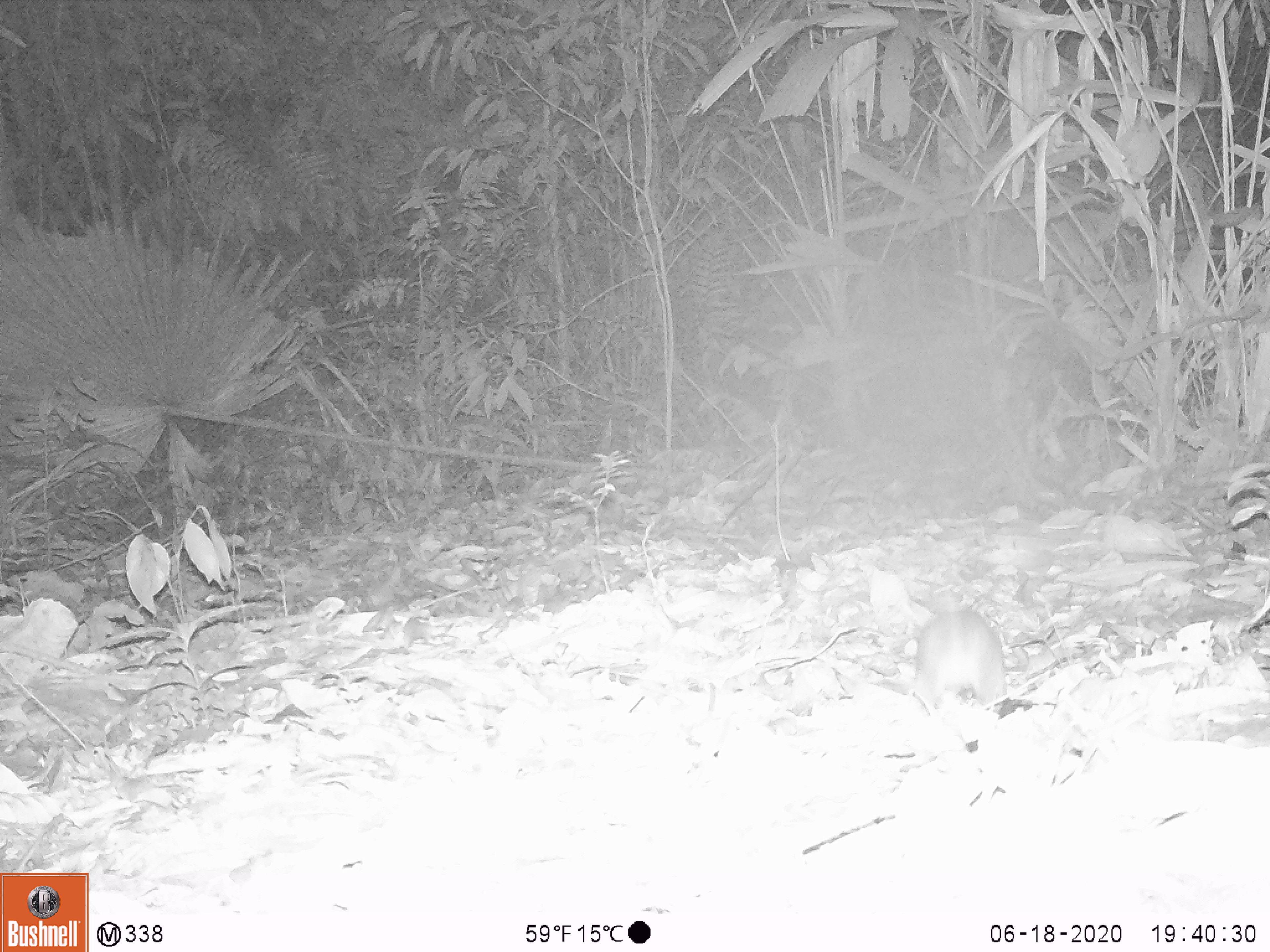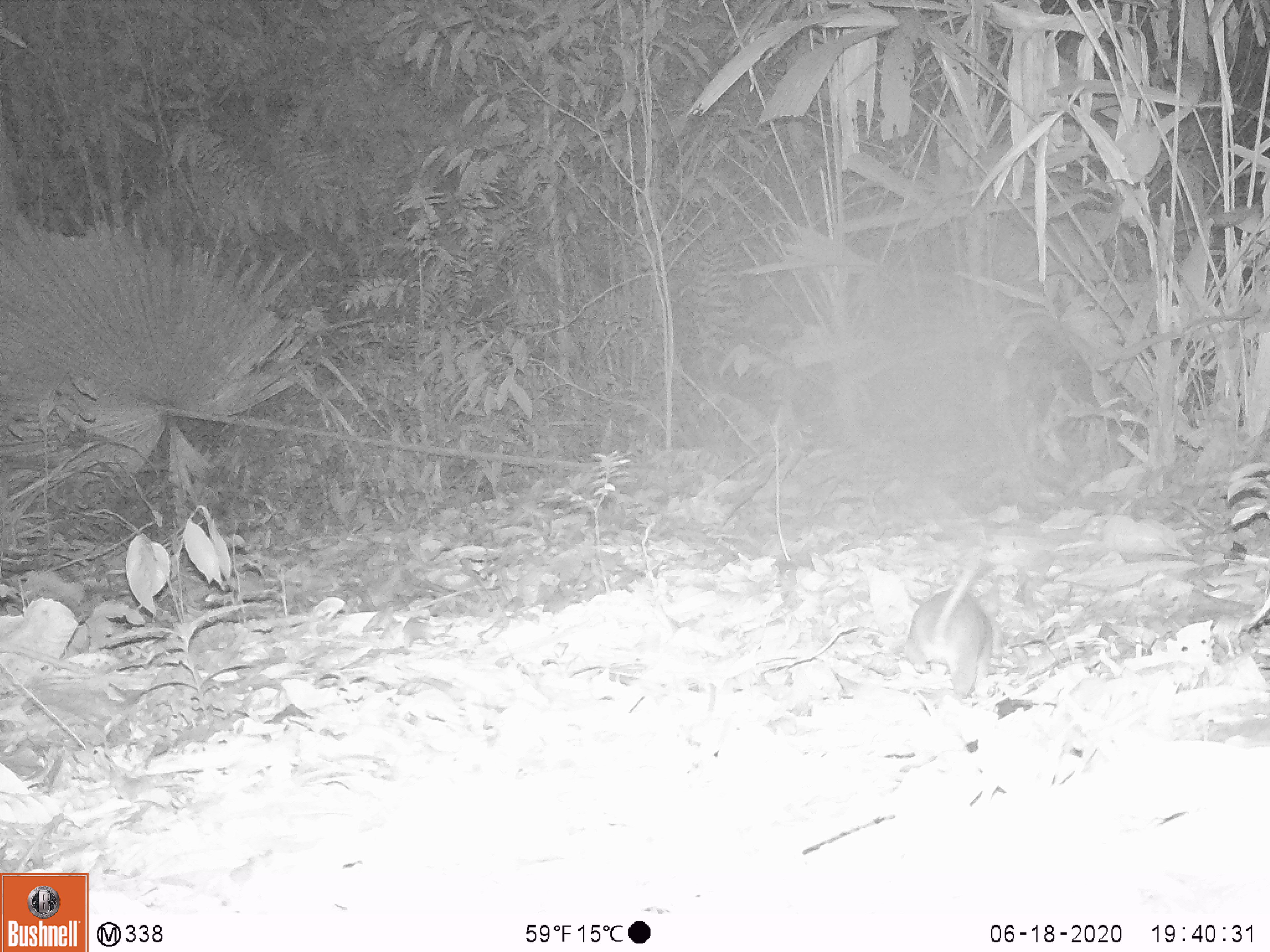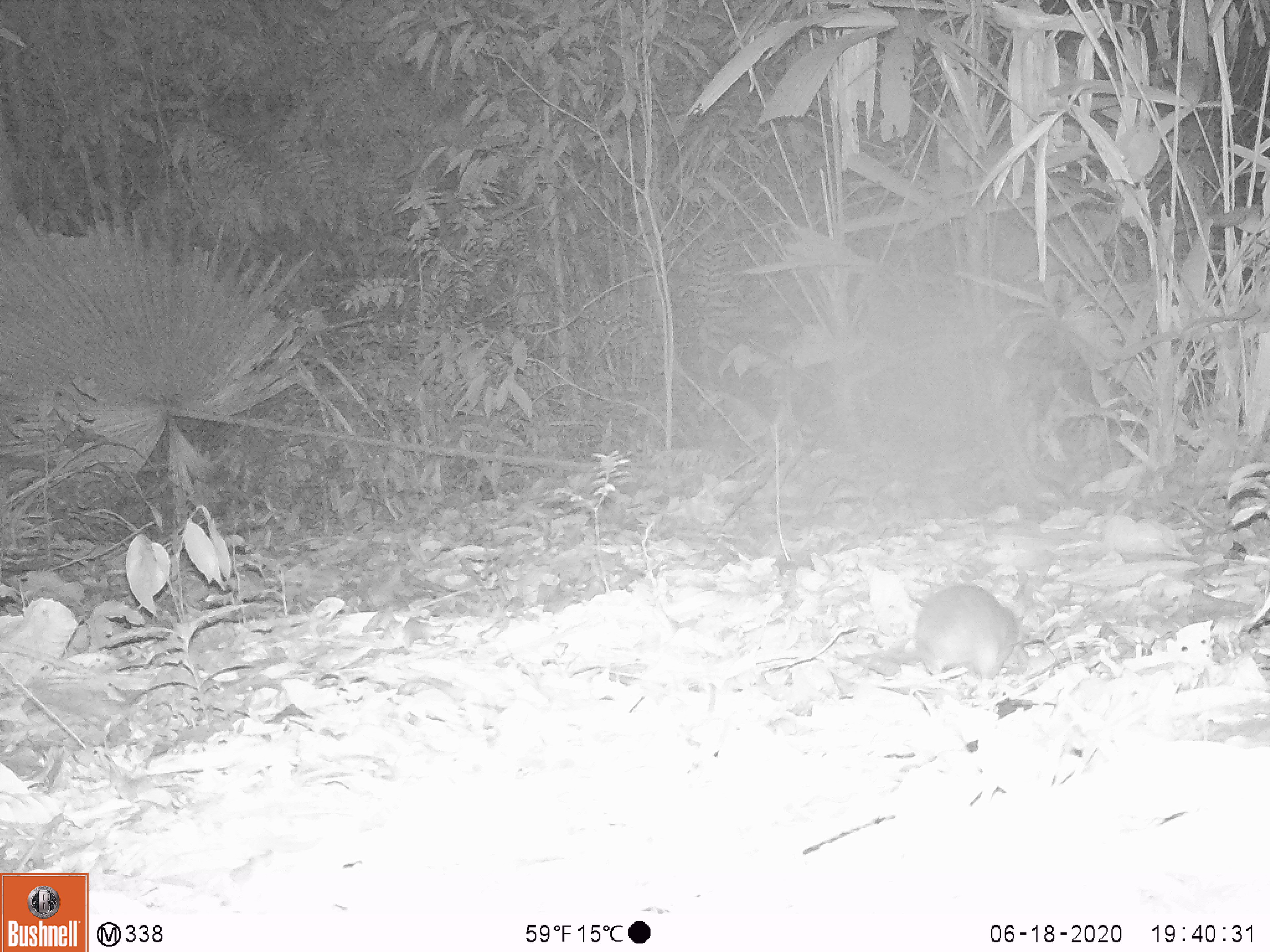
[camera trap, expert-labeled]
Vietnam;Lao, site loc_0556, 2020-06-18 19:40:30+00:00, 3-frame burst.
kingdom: Animalia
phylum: Chordata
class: Mammalia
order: Rodentia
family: Muridae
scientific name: Muridae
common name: old-world mice and rats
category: unidentified murid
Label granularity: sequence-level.